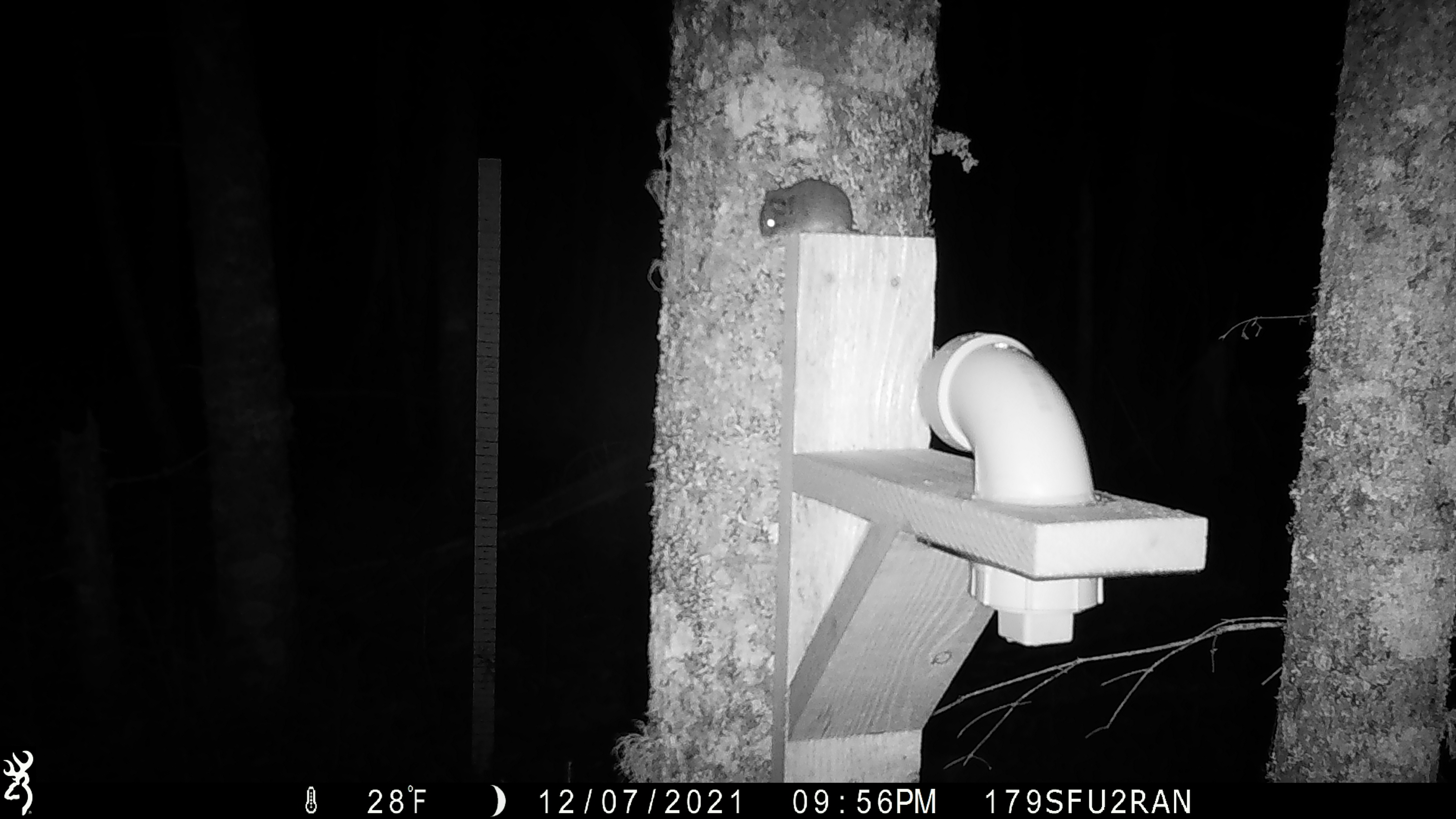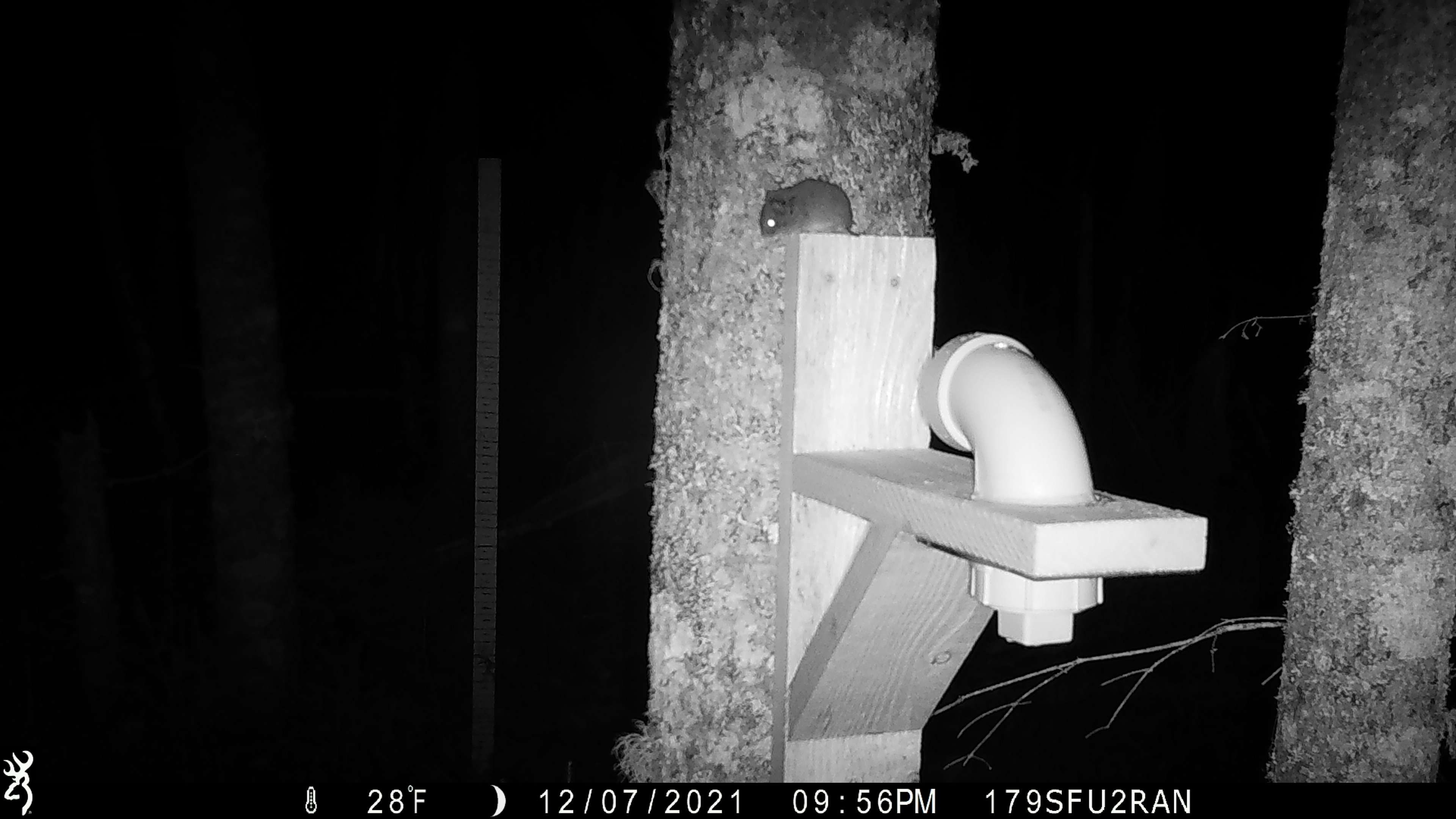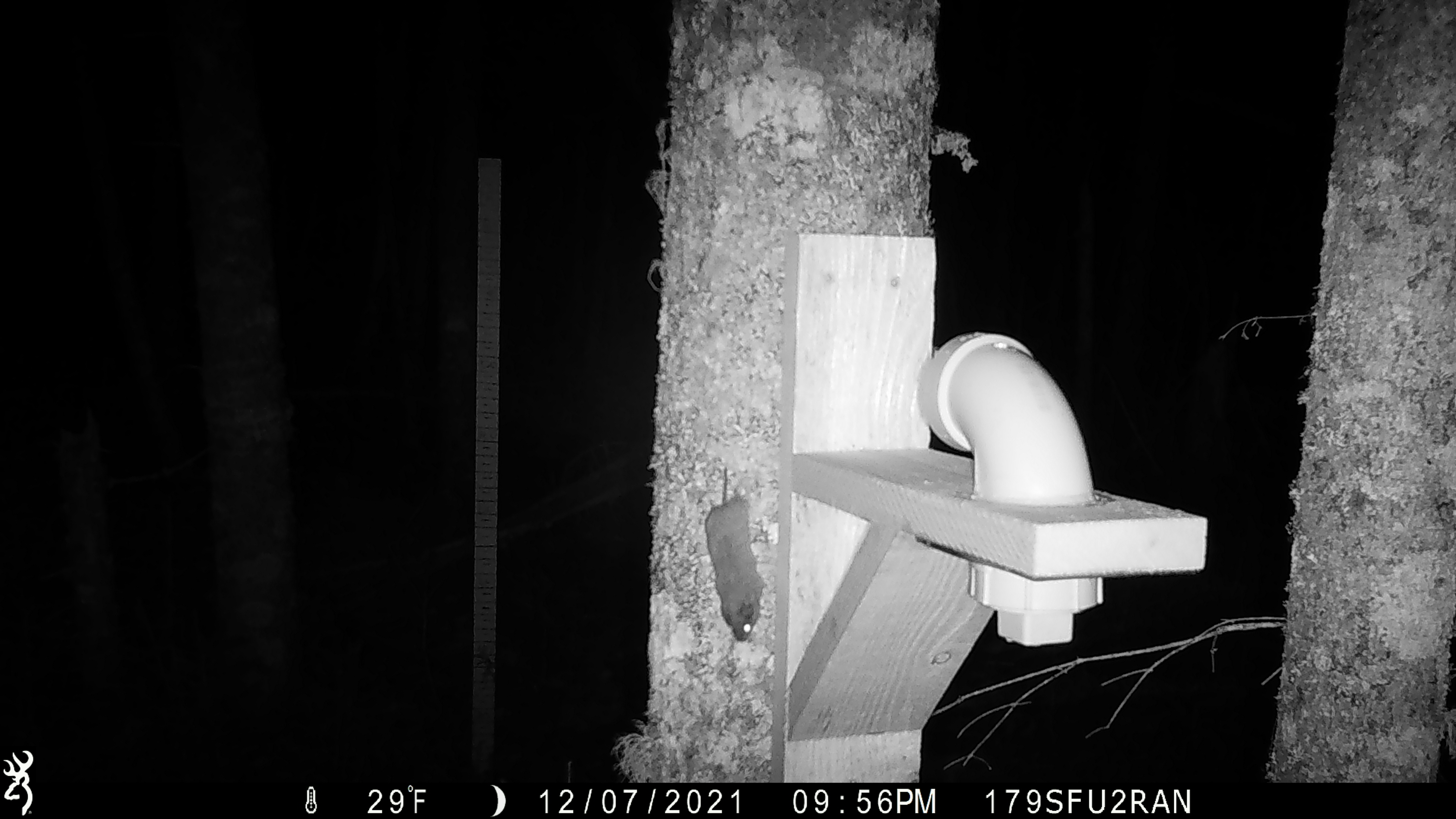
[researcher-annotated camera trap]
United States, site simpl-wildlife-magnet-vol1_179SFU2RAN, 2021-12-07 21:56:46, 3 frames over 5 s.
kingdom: Animalia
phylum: Chordata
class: Mammalia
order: Rodentia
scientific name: Rodentia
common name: mouse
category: mouse sp.